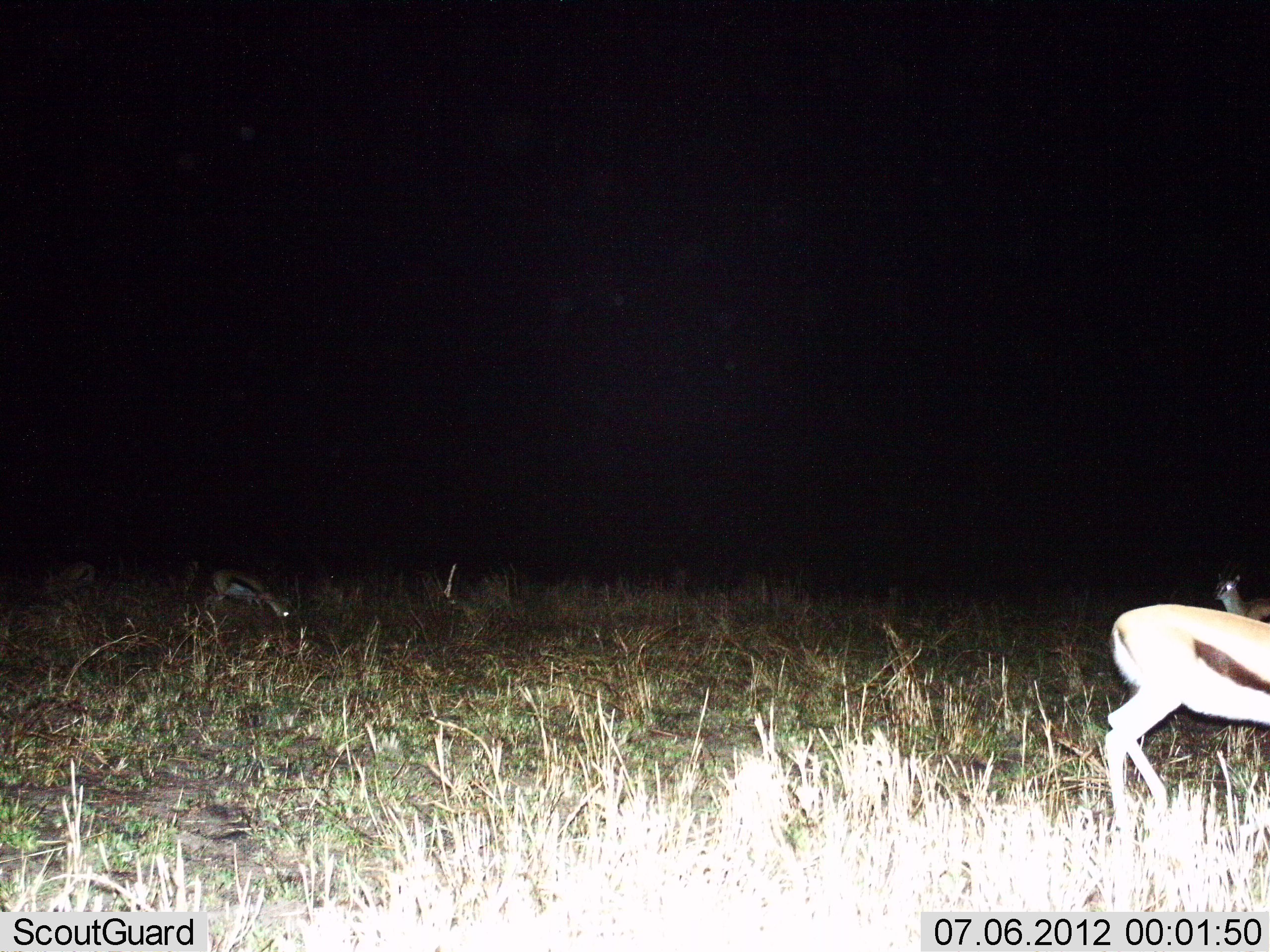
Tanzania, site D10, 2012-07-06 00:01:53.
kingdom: Animalia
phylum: Chordata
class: Mammalia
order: Artiodactyla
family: Bovidae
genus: Eudorcas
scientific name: Eudorcas thomsonii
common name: thomson's gazelle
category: gazellethomsons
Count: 1.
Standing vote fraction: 70%.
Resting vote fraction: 0%.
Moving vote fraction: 30%.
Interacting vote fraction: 0%.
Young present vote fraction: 0%.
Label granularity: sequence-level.